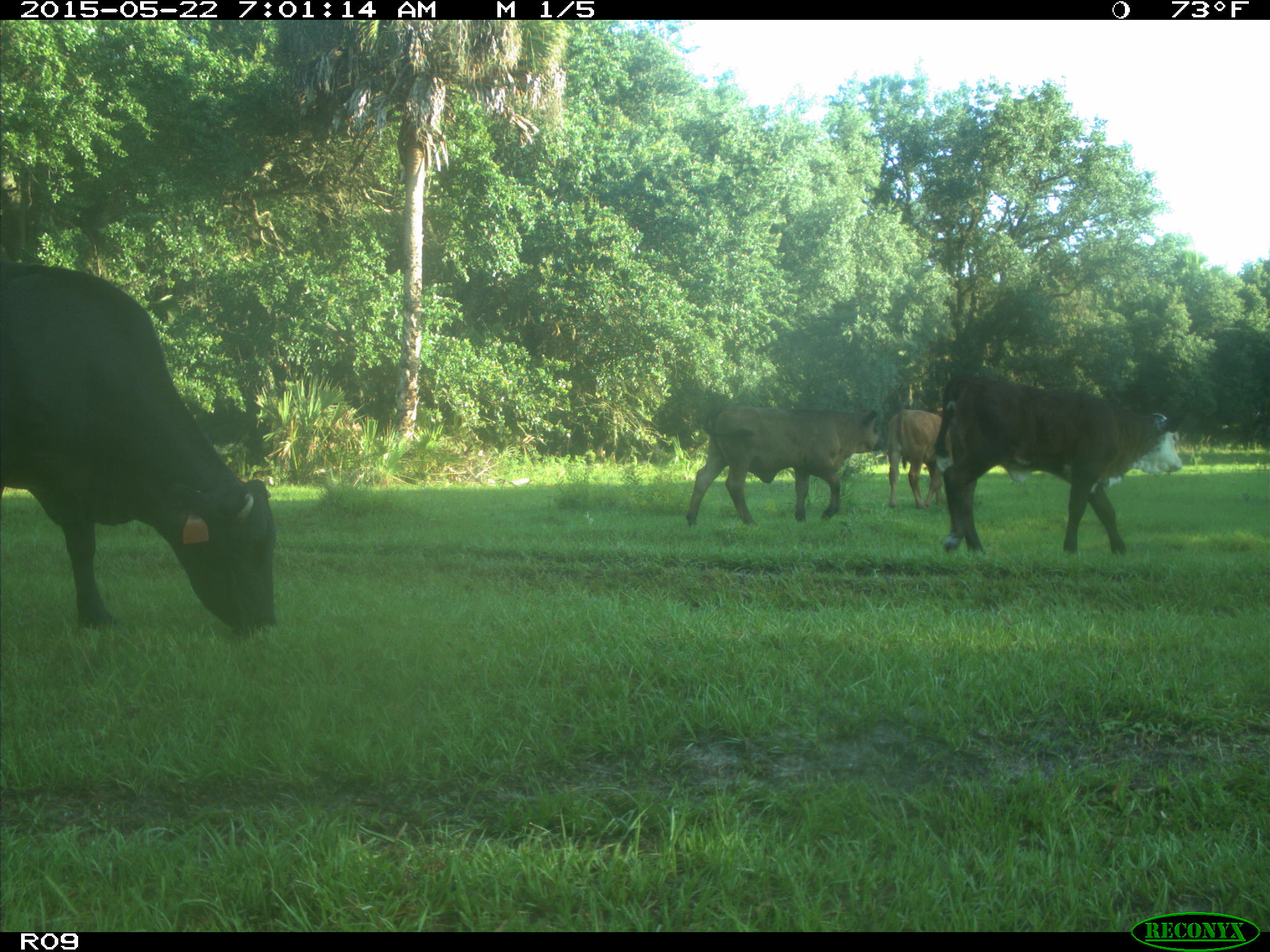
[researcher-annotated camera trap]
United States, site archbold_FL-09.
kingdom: Animalia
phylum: Chordata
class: Mammalia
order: Artiodactyla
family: Bovidae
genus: Bos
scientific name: Bos taurus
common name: domestic cow